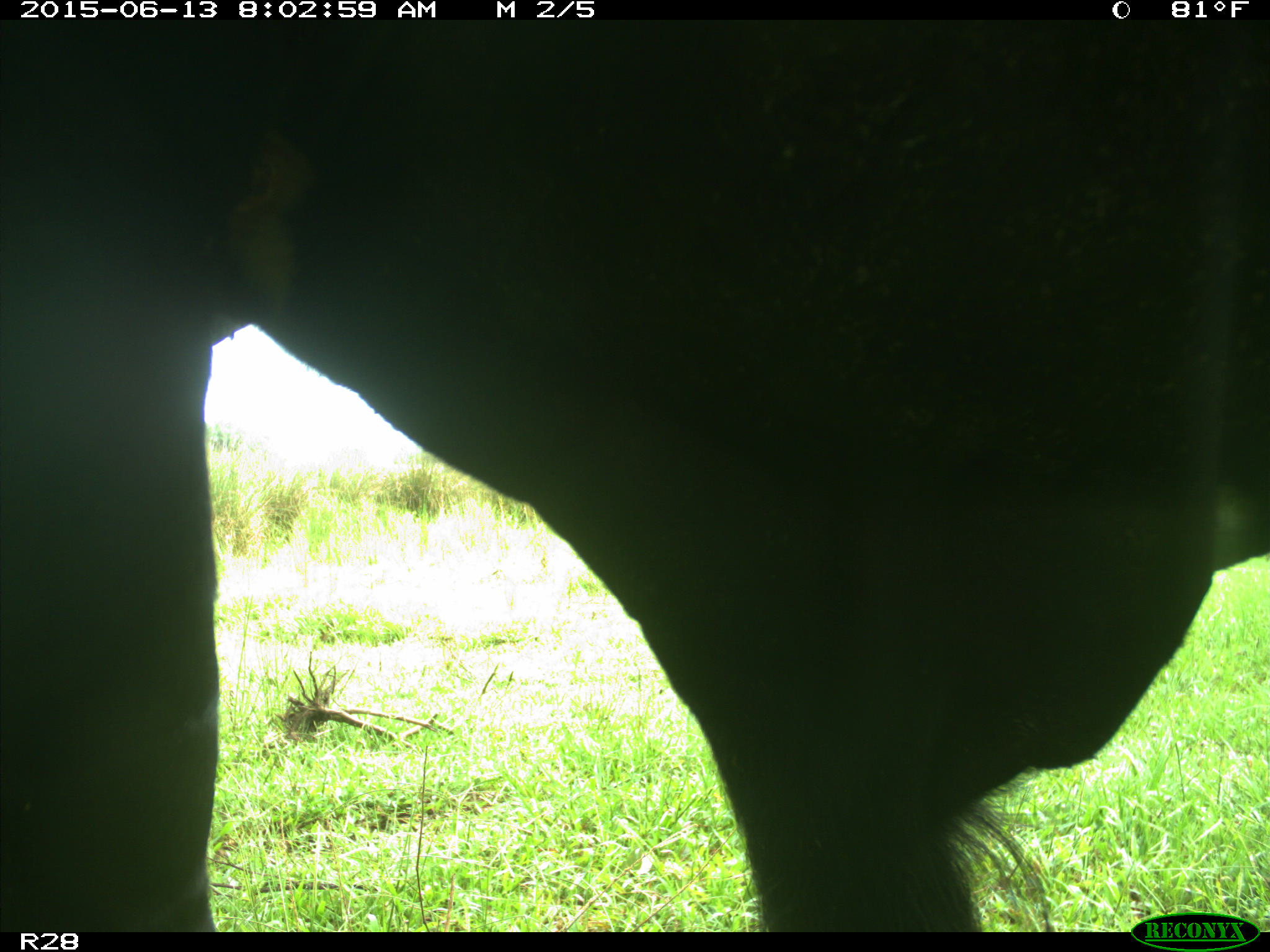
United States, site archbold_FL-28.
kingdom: Animalia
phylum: Chordata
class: Mammalia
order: Artiodactyla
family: Bovidae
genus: Bos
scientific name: Bos taurus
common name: domestic cow